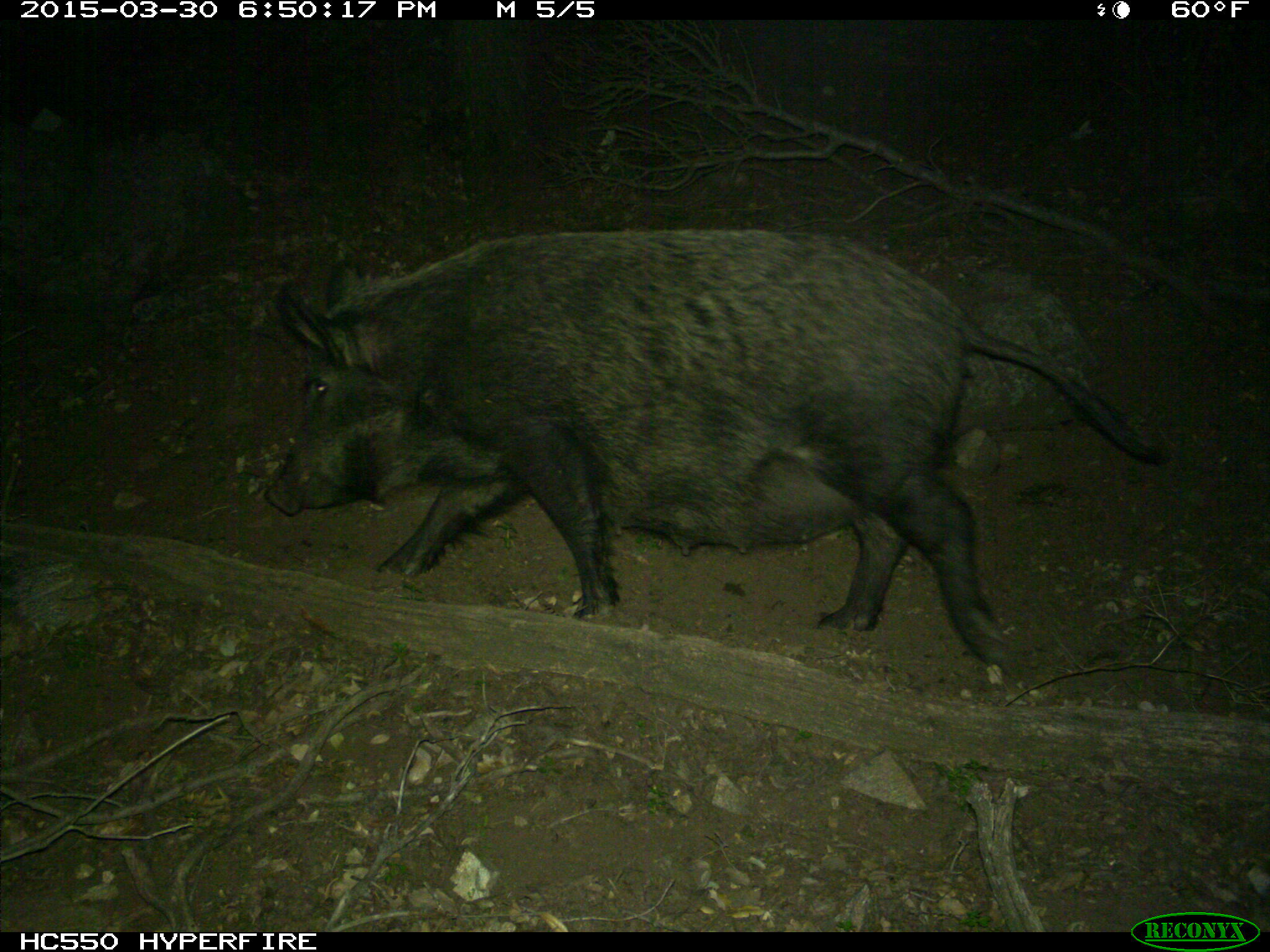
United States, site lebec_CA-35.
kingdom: Animalia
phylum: Chordata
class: Mammalia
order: Artiodactyla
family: Suidae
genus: Sus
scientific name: Sus scrofa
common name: wild boar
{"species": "Sus scrofa (wild boar)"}